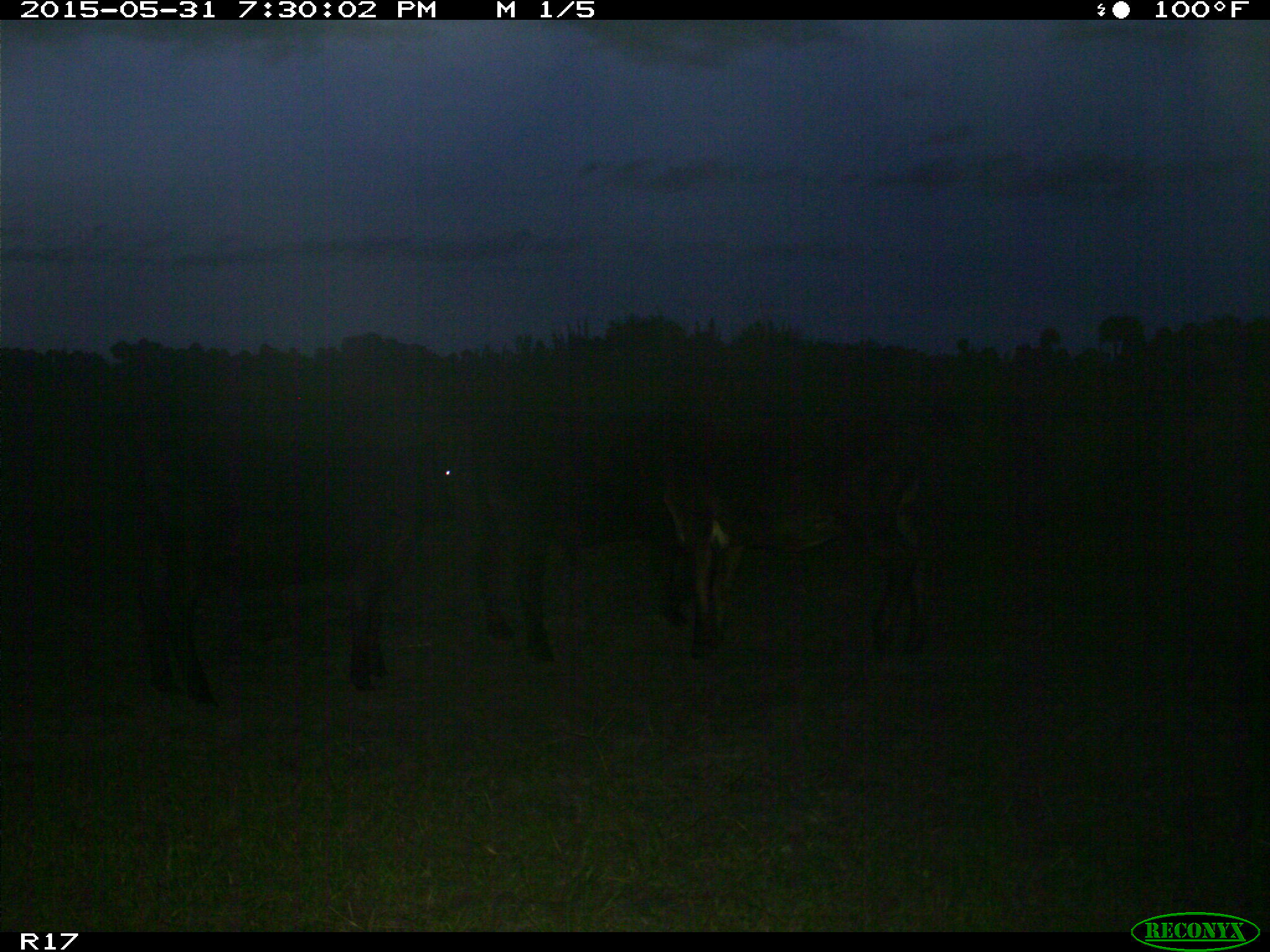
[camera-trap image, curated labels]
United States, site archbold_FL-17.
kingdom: Animalia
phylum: Chordata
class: Mammalia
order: Artiodactyla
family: Bovidae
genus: Bos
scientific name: Bos taurus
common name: domestic cow